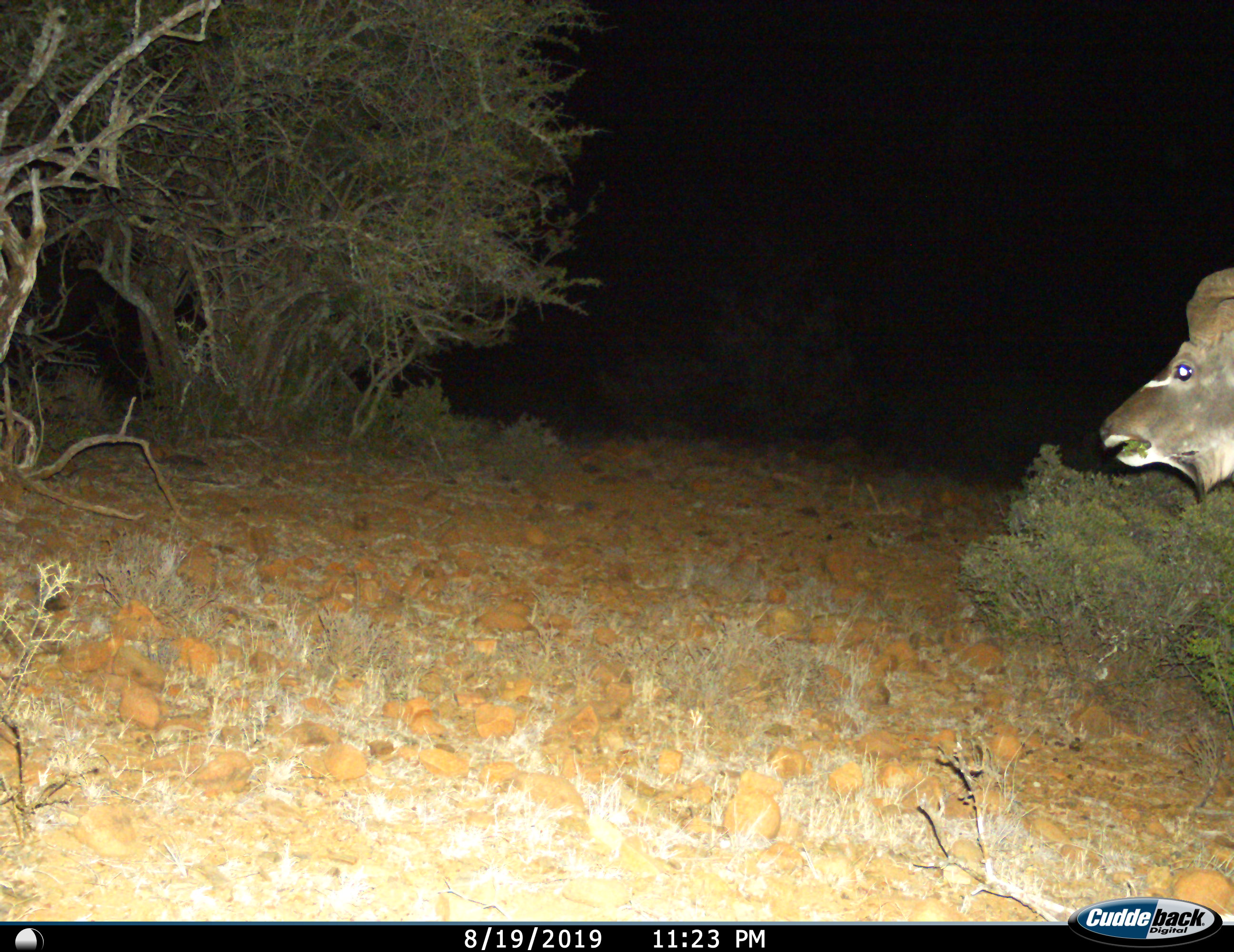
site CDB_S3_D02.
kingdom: Animalia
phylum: Chordata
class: Mammalia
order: Artiodactyla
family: Bovidae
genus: Tragelaphus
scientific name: Tragelaphus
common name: kudu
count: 1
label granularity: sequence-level